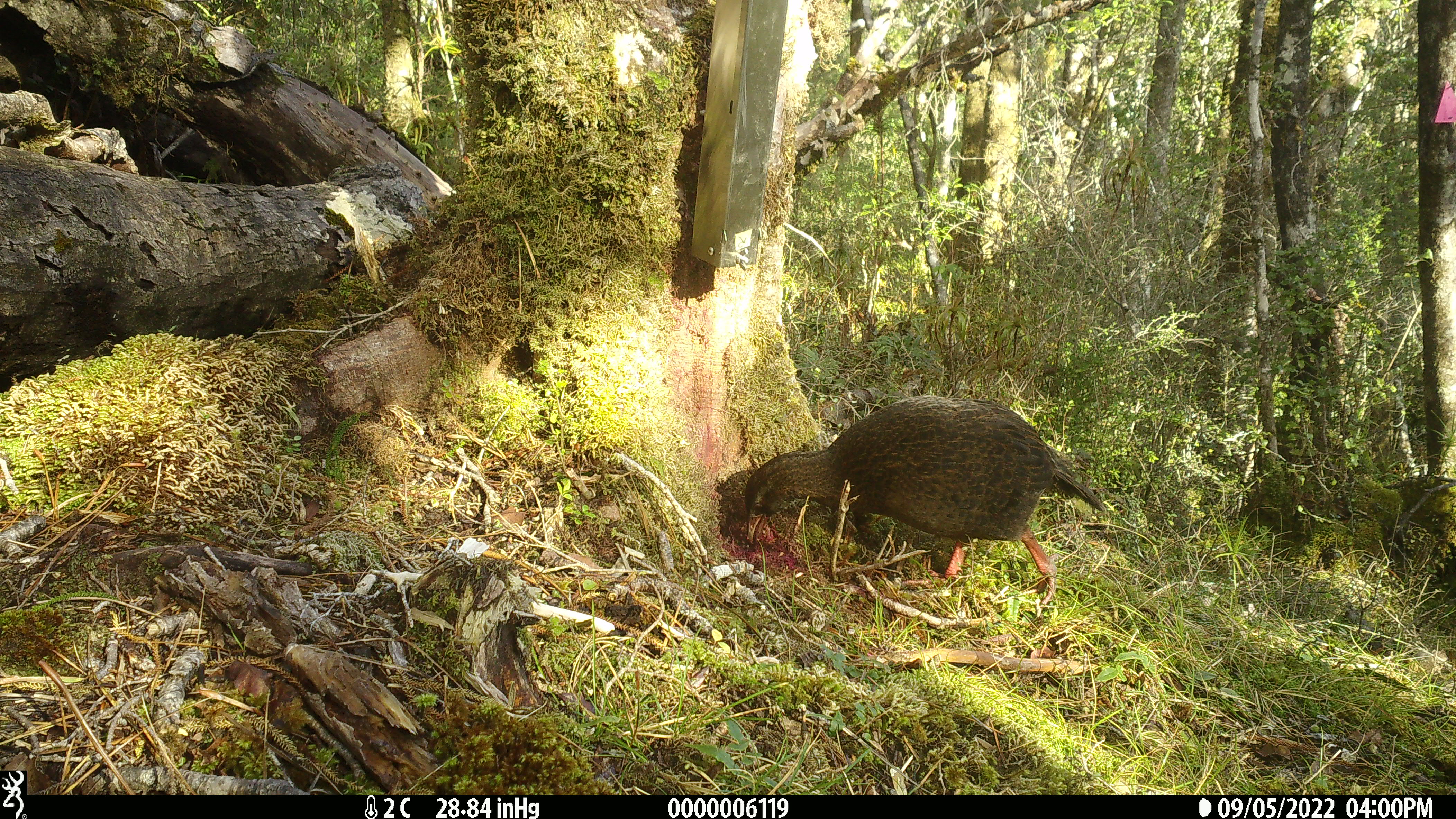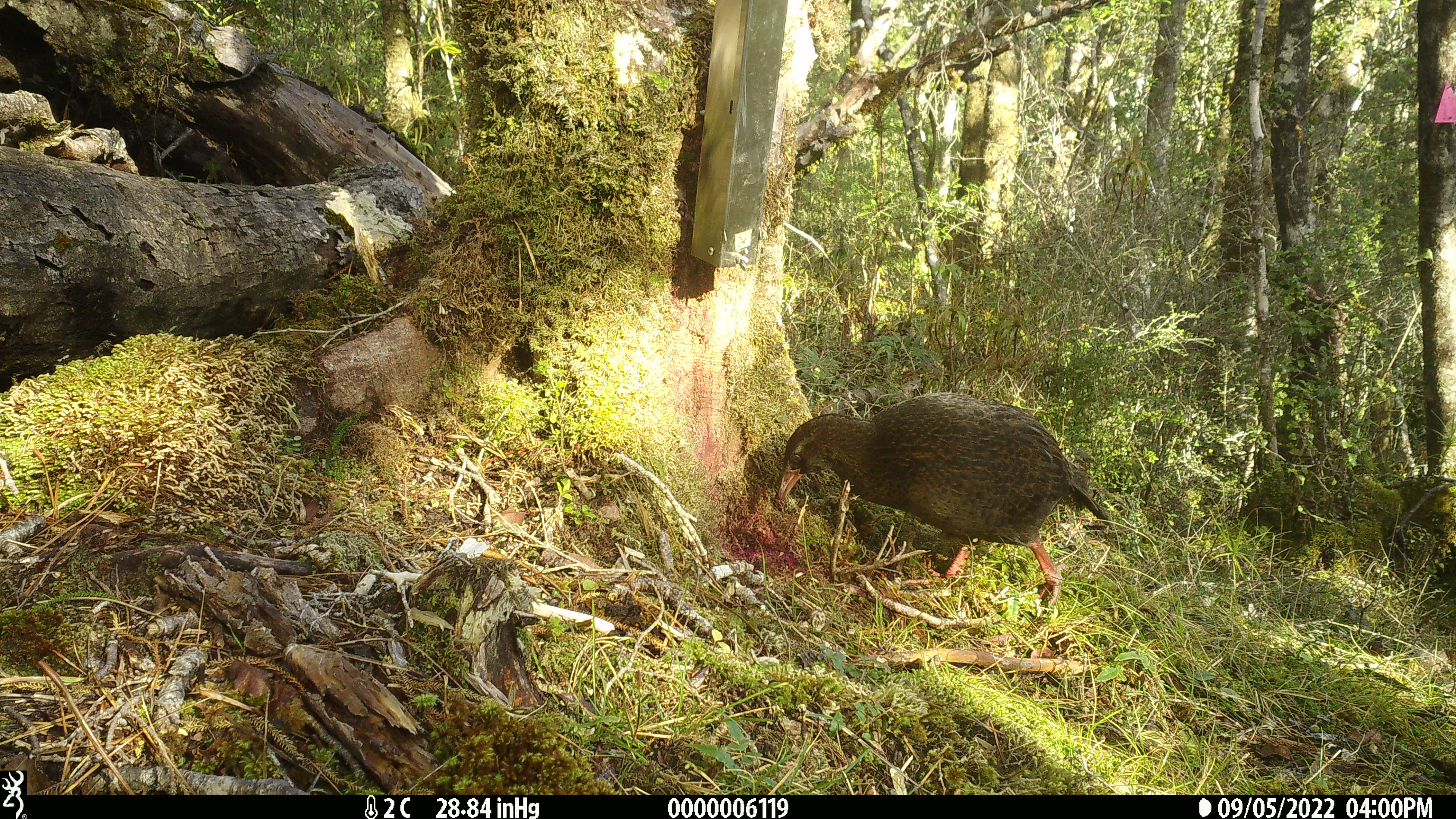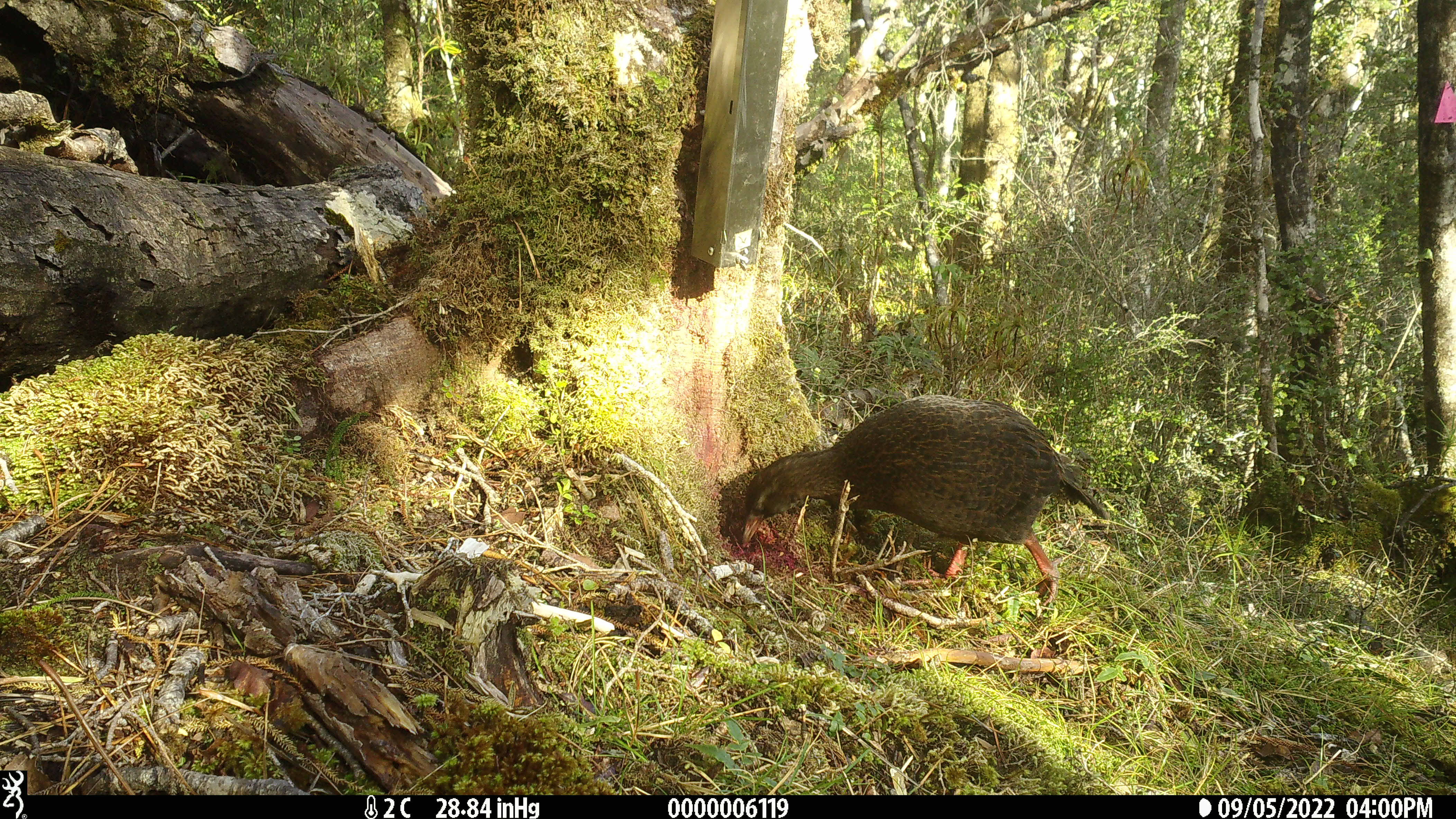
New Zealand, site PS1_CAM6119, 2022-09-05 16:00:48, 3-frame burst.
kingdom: Animalia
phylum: Chordata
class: Aves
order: Gruiformes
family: Rallidae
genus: Gallirallus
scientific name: Gallirallus australis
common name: weka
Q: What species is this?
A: Weka (Gallirallus australis).